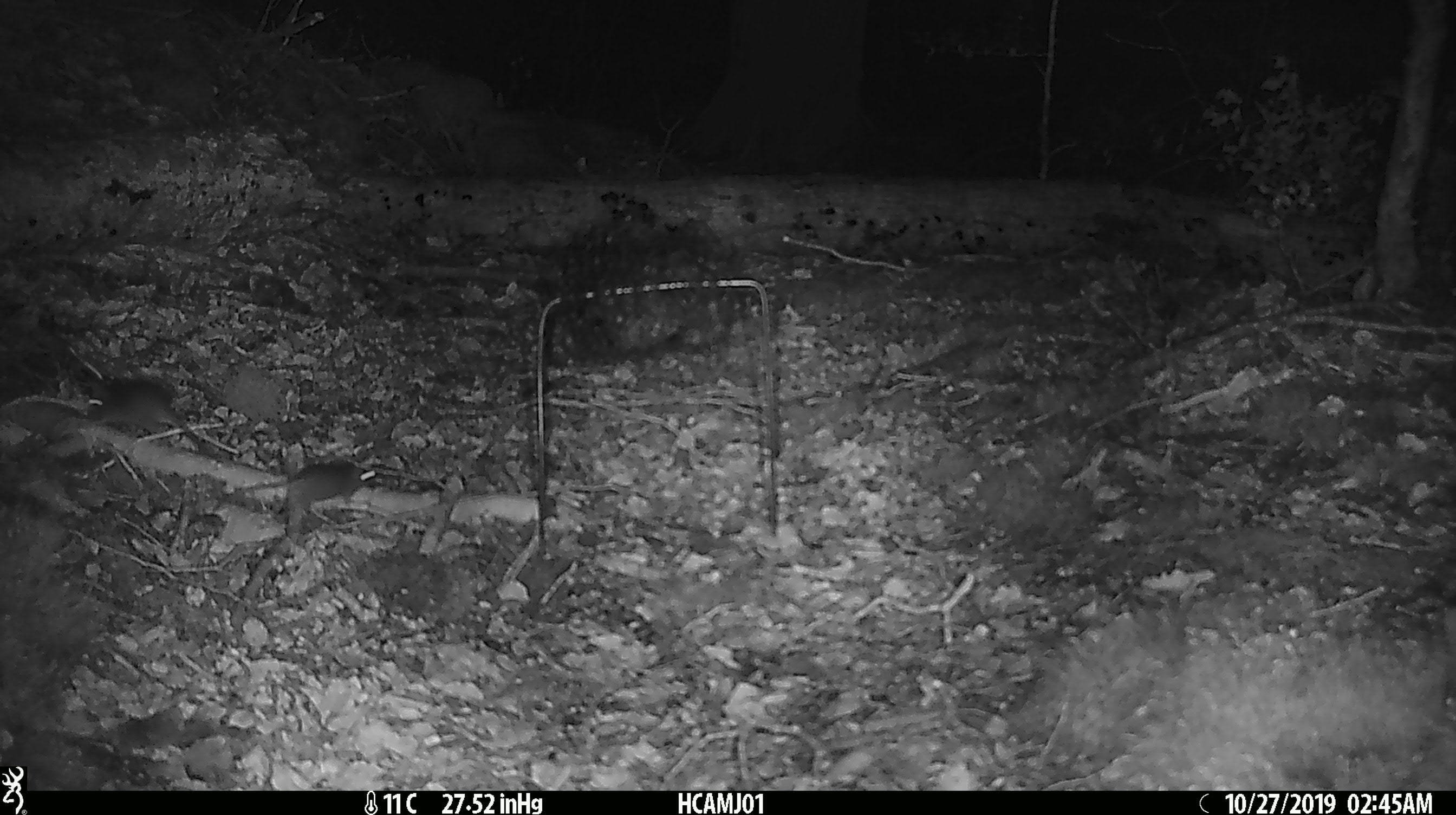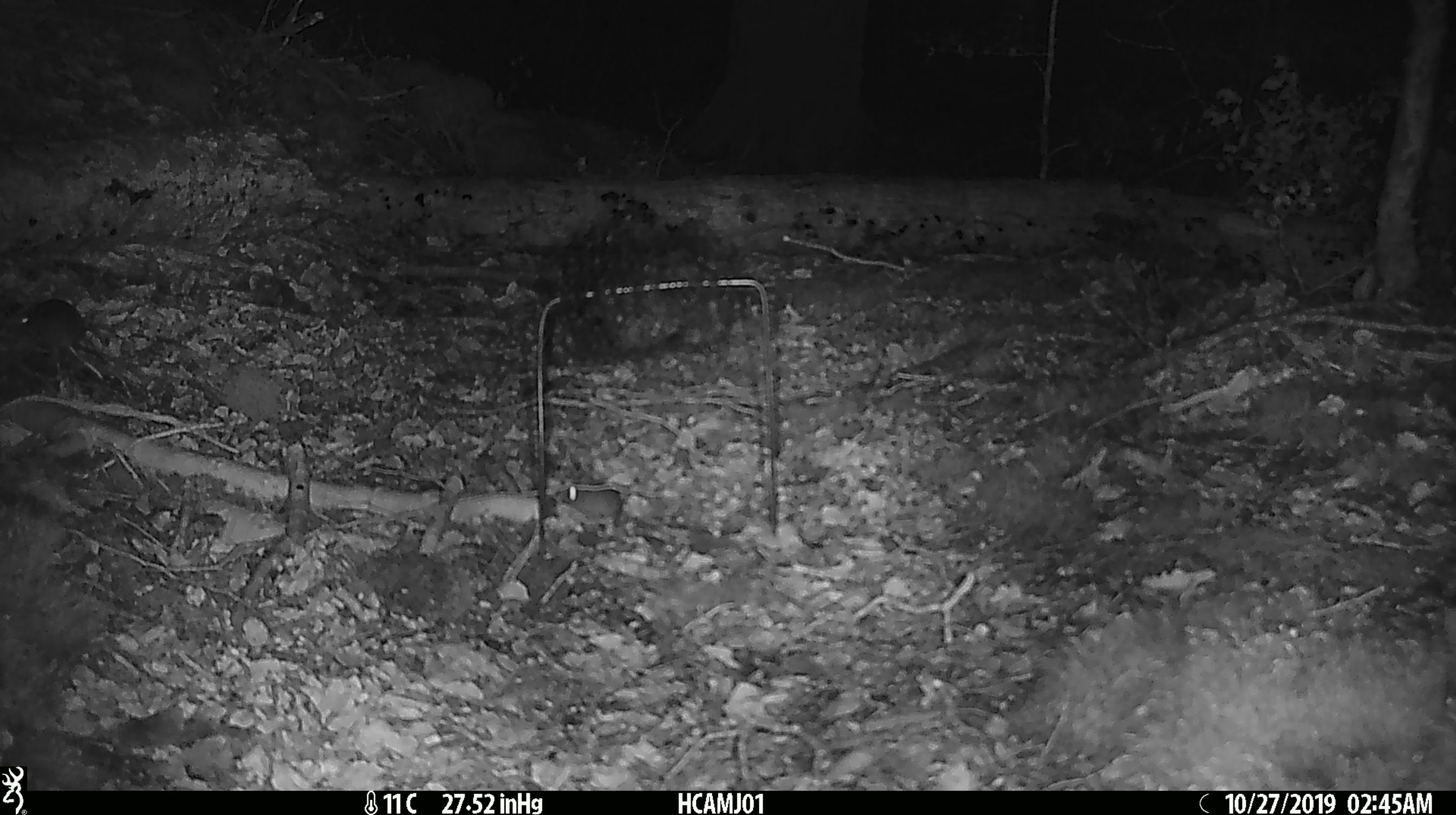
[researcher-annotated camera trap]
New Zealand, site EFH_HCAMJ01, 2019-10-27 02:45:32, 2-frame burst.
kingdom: Animalia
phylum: Chordata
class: Mammalia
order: Rodentia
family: Muridae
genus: Mus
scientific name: Mus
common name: mouse